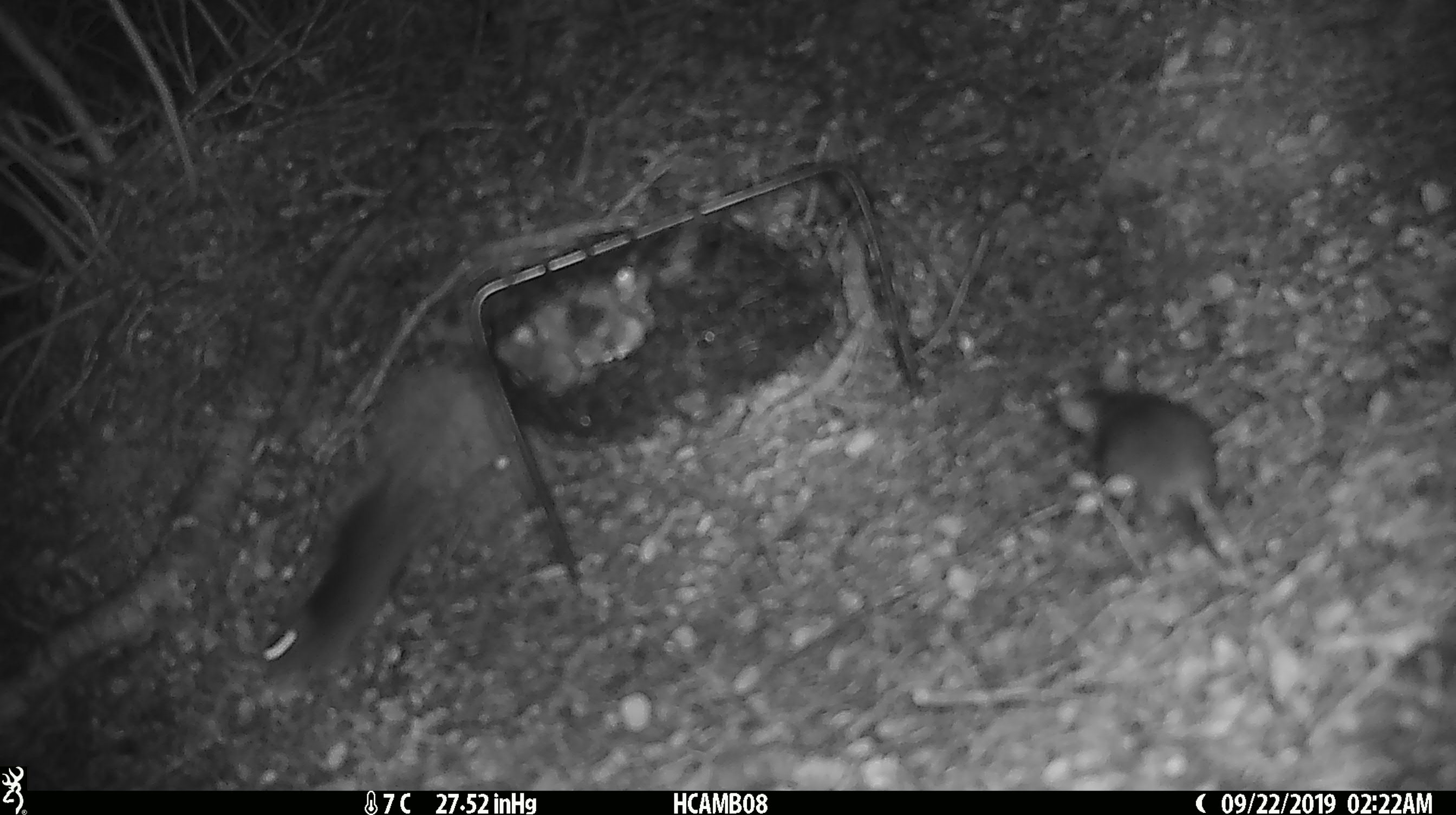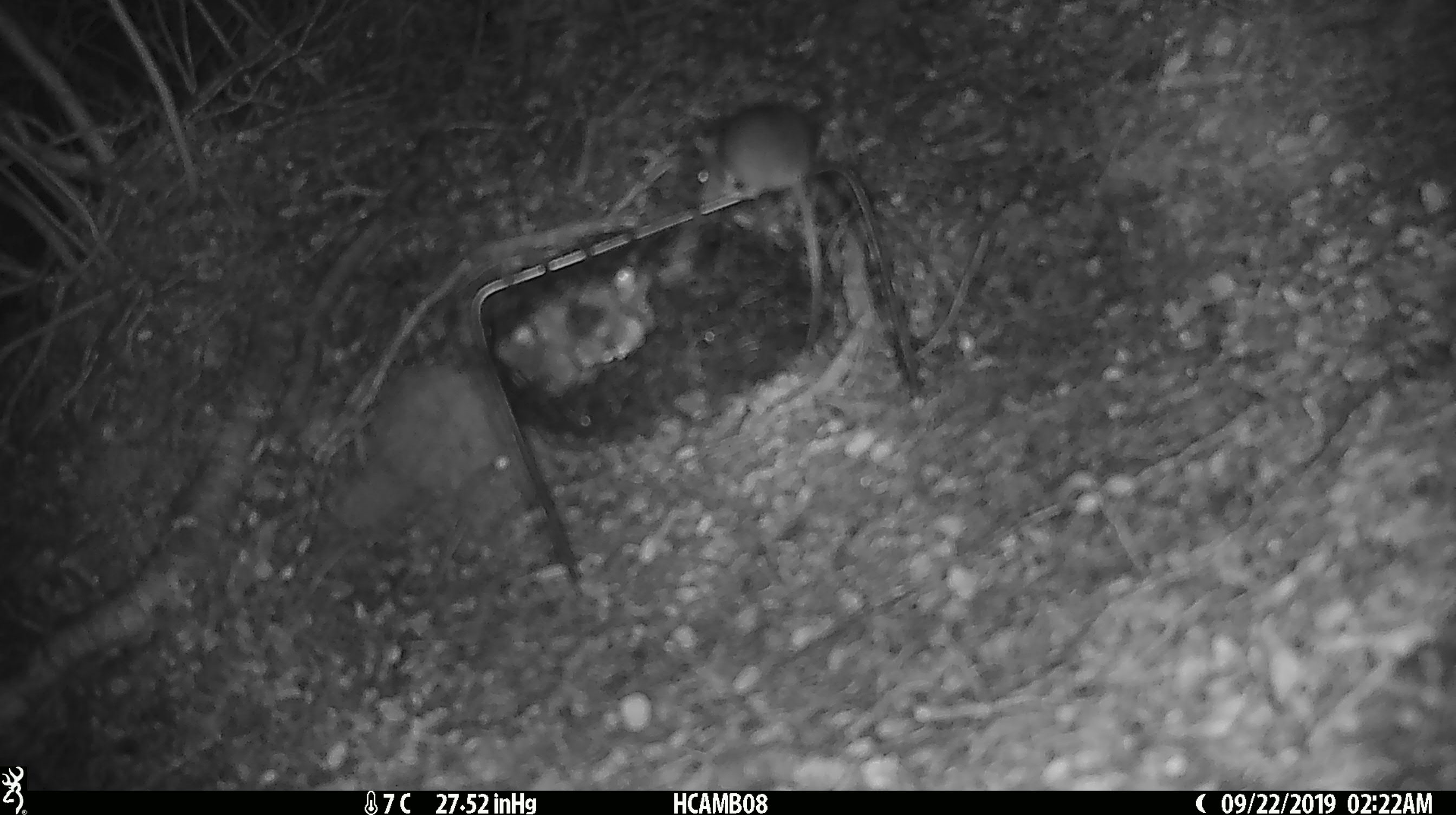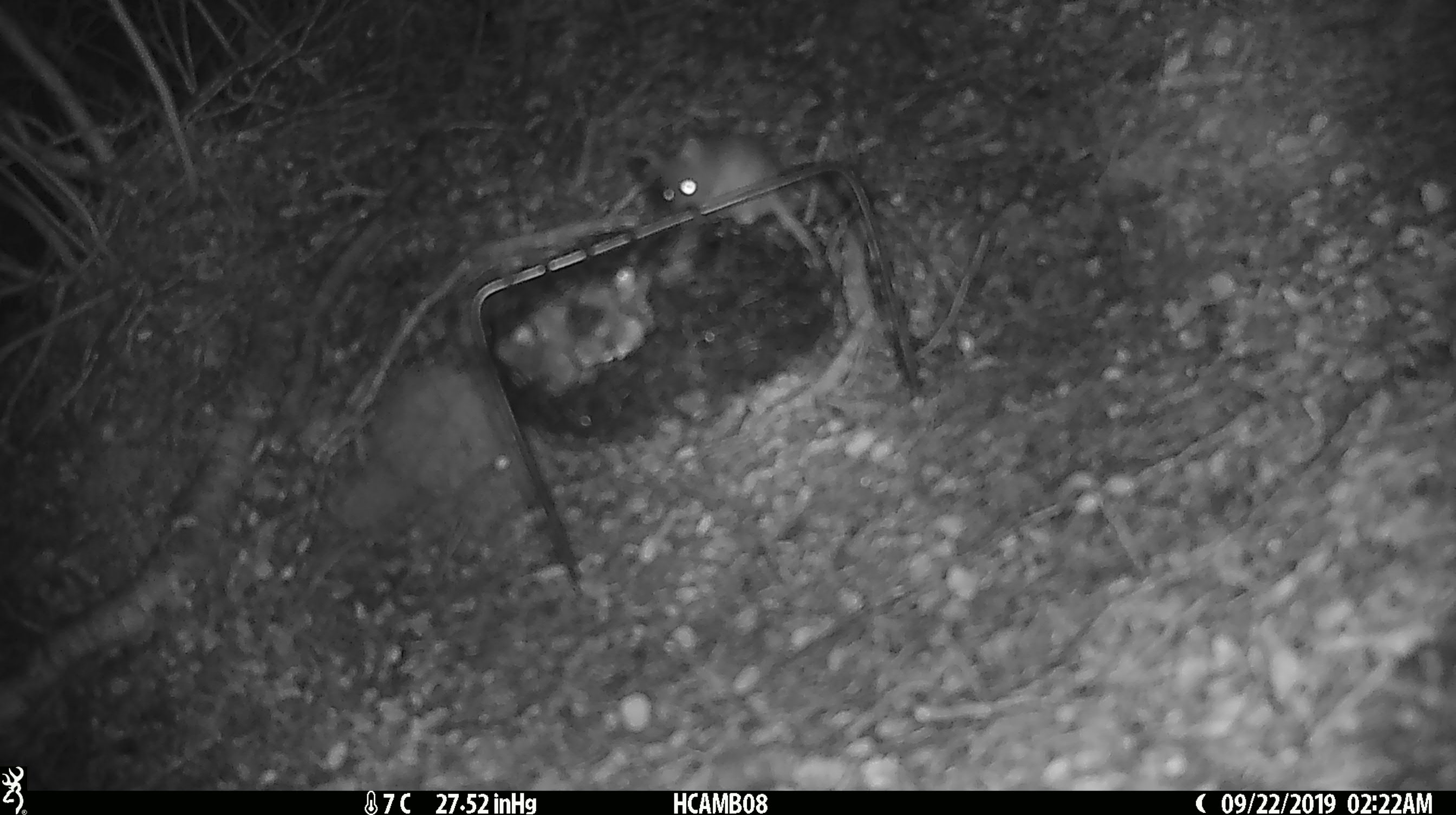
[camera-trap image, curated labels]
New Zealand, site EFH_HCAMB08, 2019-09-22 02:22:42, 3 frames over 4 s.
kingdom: Animalia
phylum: Chordata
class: Mammalia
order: Rodentia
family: Muridae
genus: Mus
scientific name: Mus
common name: mouse